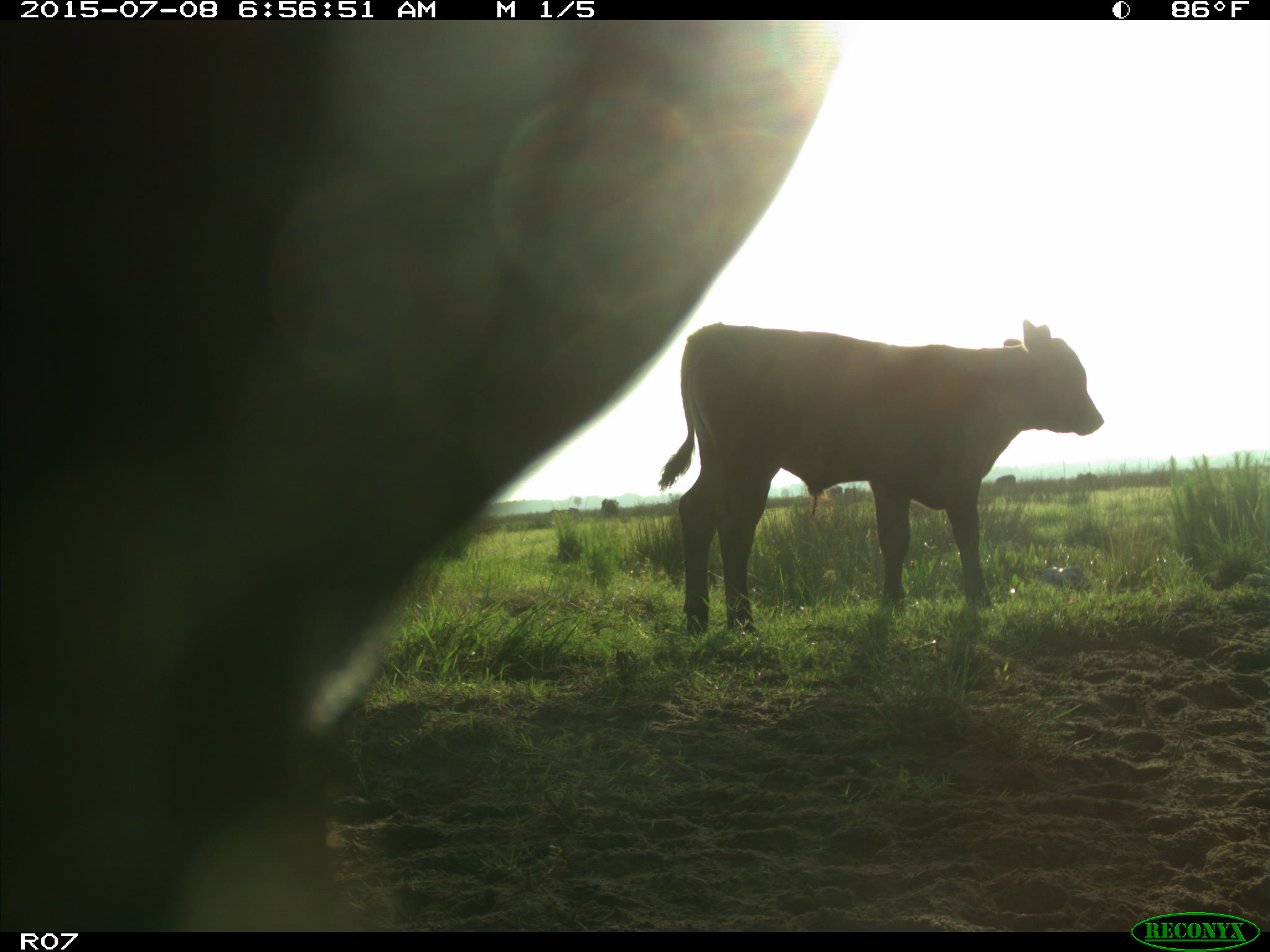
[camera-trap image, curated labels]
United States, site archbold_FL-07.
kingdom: Animalia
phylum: Chordata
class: Mammalia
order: Artiodactyla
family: Bovidae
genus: Bos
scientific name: Bos taurus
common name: domestic cow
Bos taurus (domestic cow).